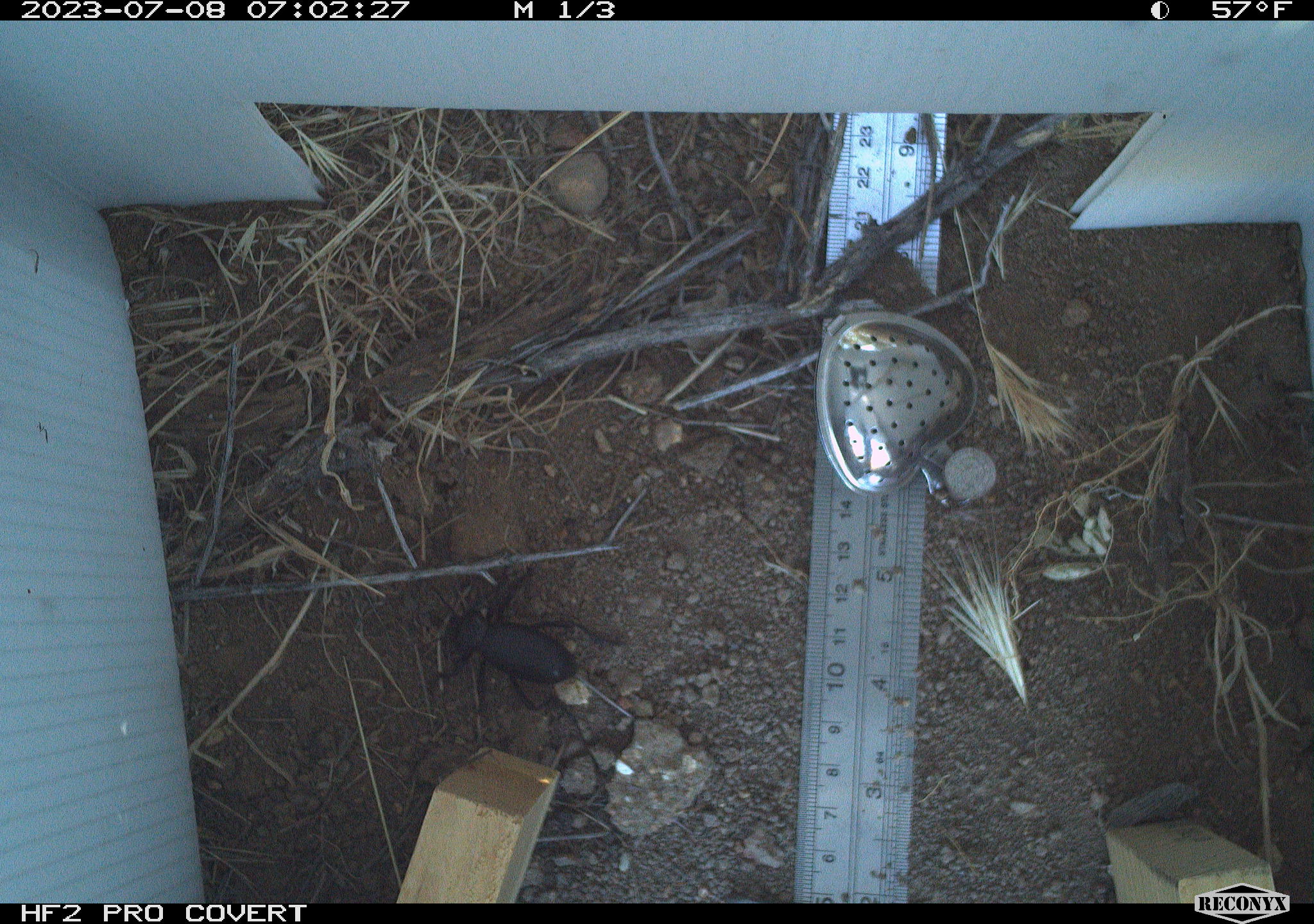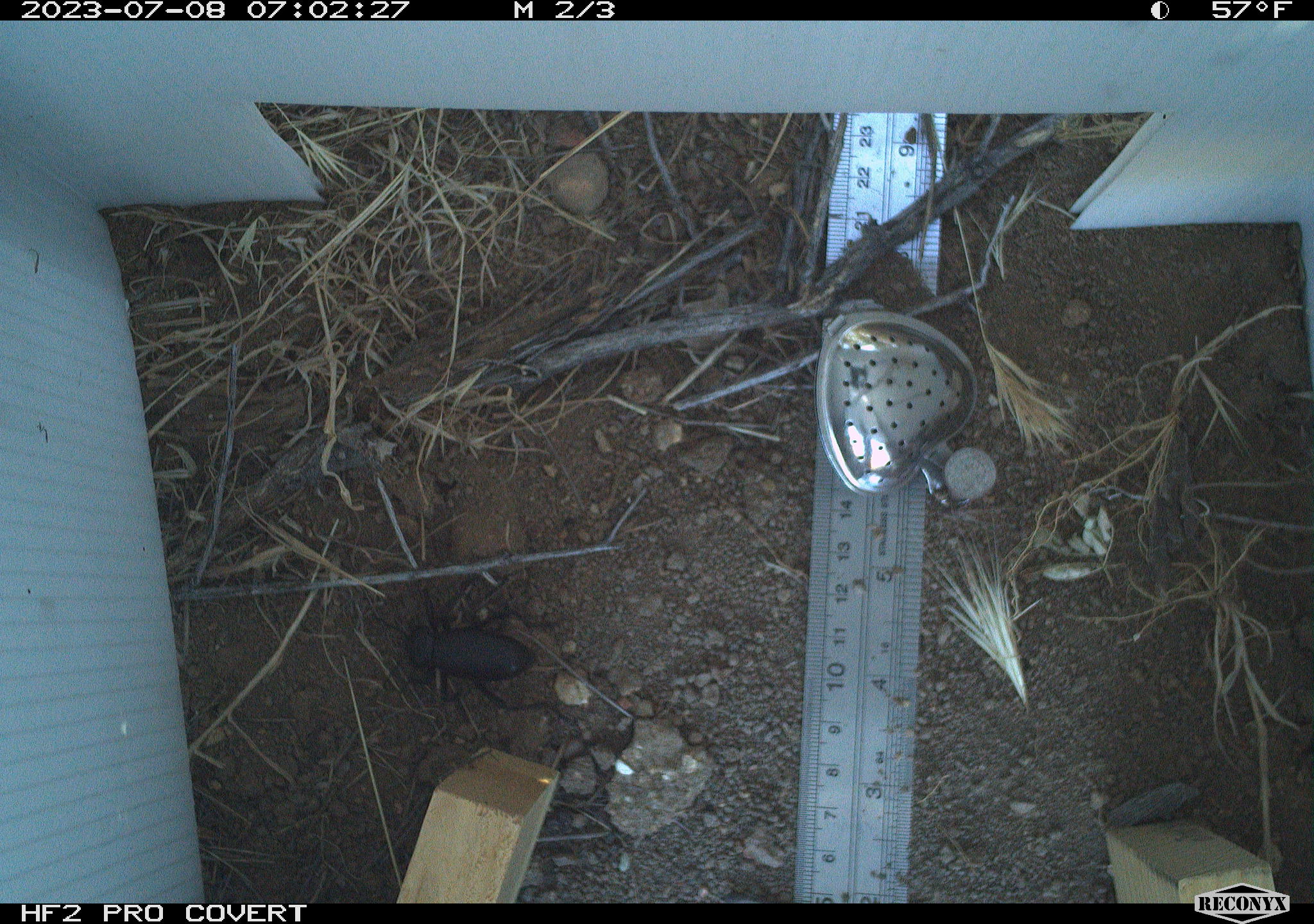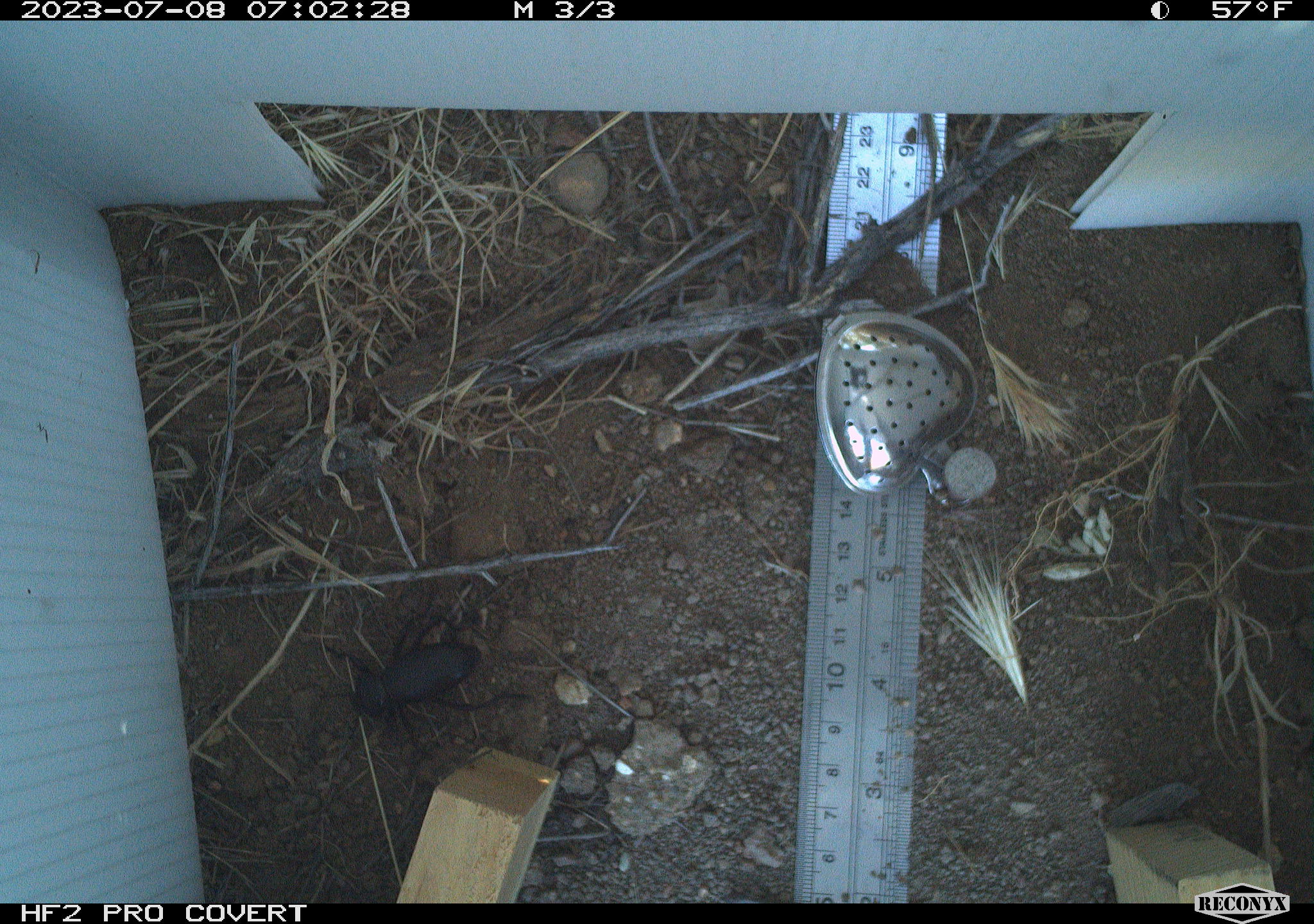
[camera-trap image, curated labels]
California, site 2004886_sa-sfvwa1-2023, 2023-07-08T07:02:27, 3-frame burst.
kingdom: Animalia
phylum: Arthropoda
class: Insecta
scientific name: Insecta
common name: insect